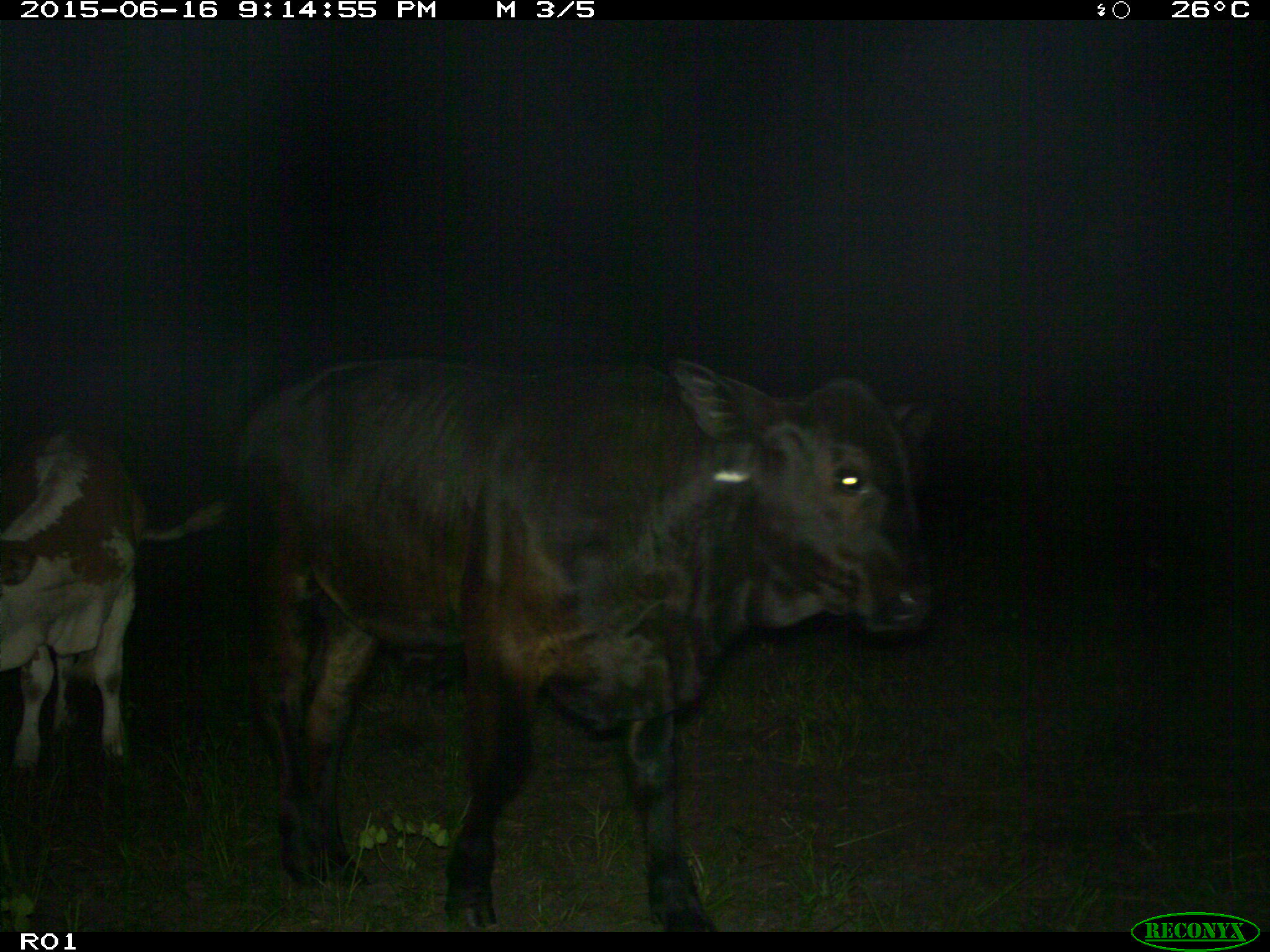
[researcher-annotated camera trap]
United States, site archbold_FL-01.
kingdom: Animalia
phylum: Chordata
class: Mammalia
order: Artiodactyla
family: Bovidae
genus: Bos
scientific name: Bos taurus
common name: domestic cow